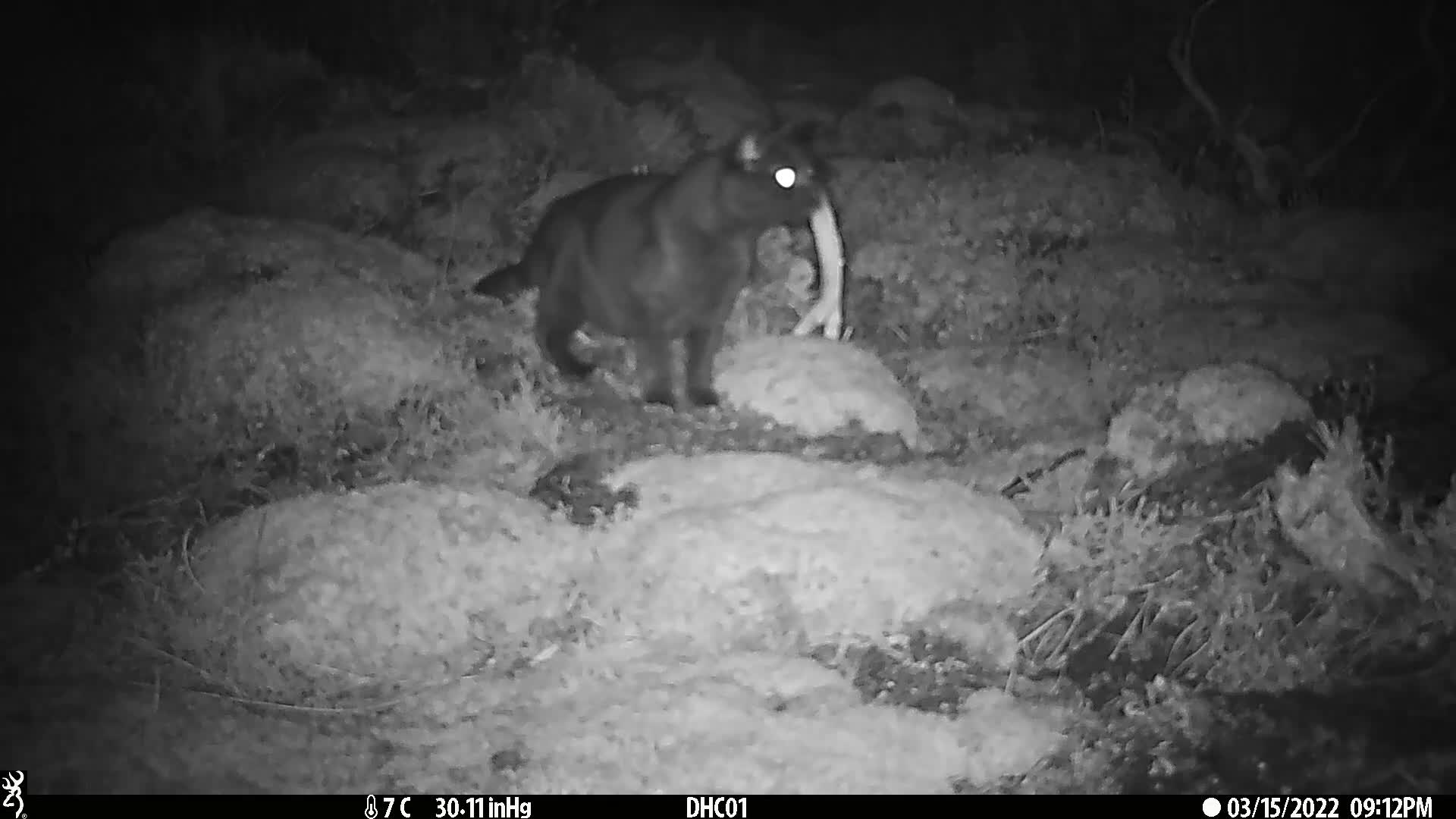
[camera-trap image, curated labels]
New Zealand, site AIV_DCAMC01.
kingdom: Animalia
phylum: Chordata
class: Mammalia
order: Carnivora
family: Felidae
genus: Felis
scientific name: Felis catus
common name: domestic cat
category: cat